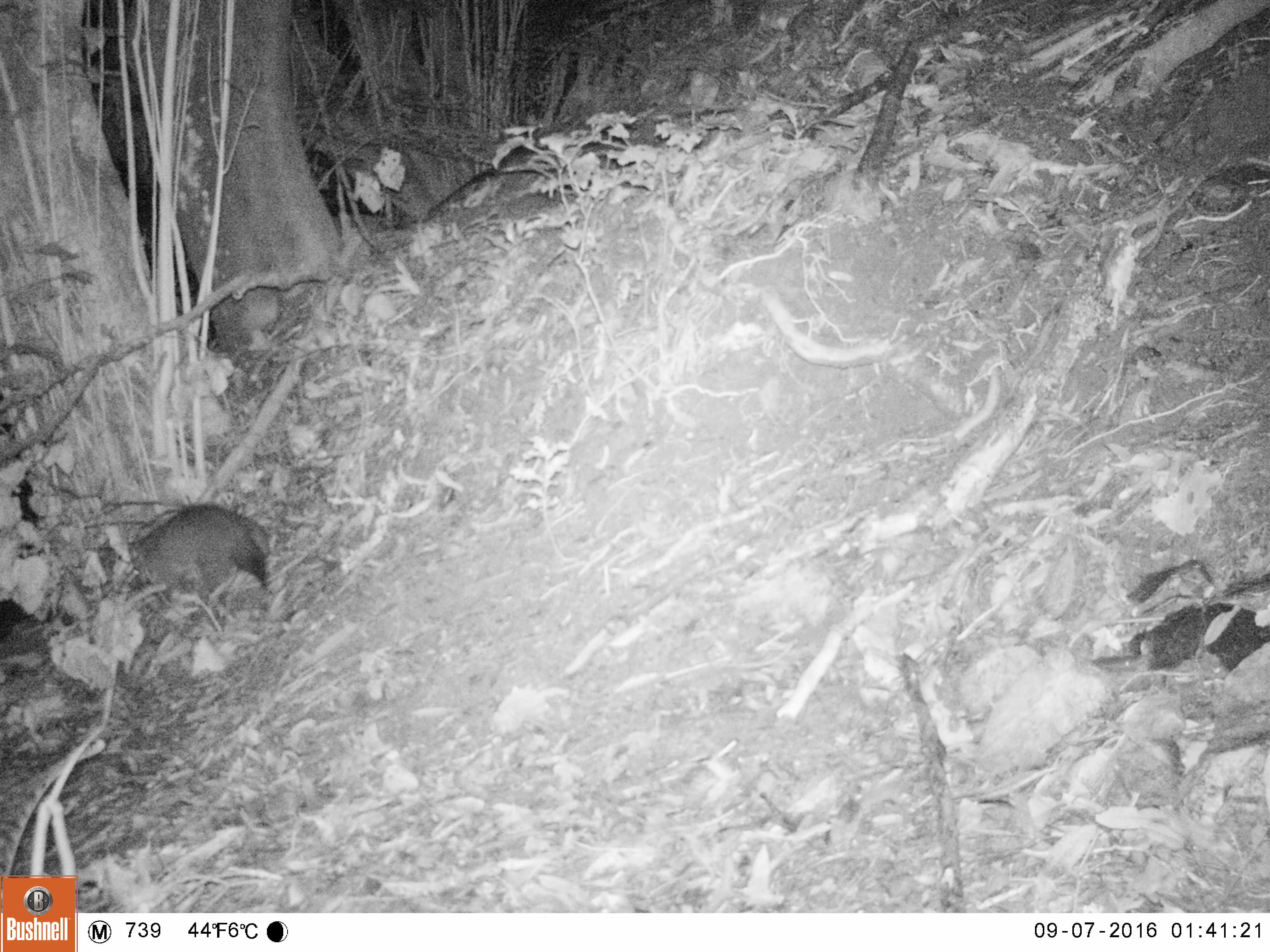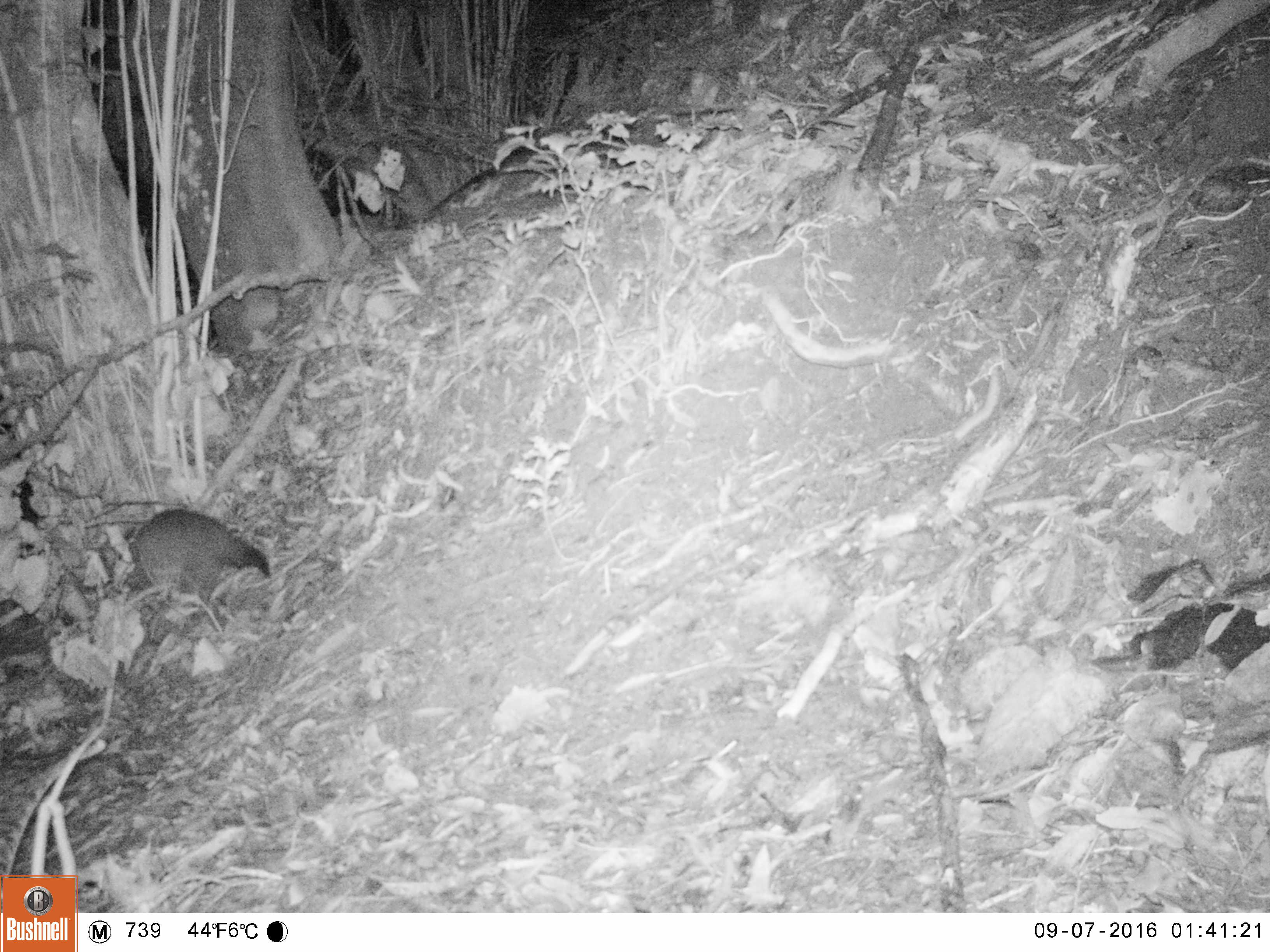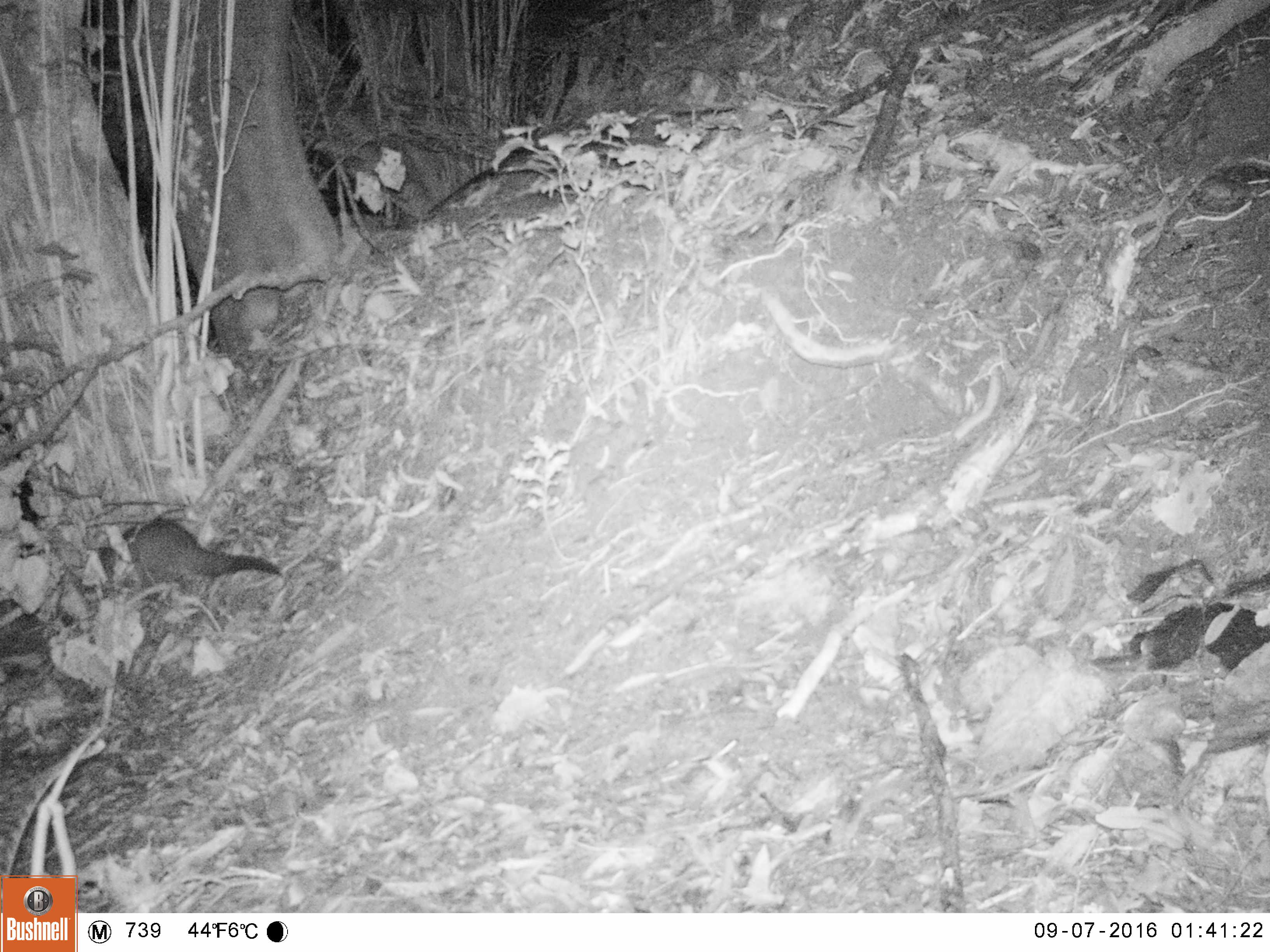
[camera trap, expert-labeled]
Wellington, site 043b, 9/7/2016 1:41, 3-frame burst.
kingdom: Animalia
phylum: Chordata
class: Mammalia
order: Didelphimorphia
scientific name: Didelphimorphia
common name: possum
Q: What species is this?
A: Possum (Didelphimorphia).